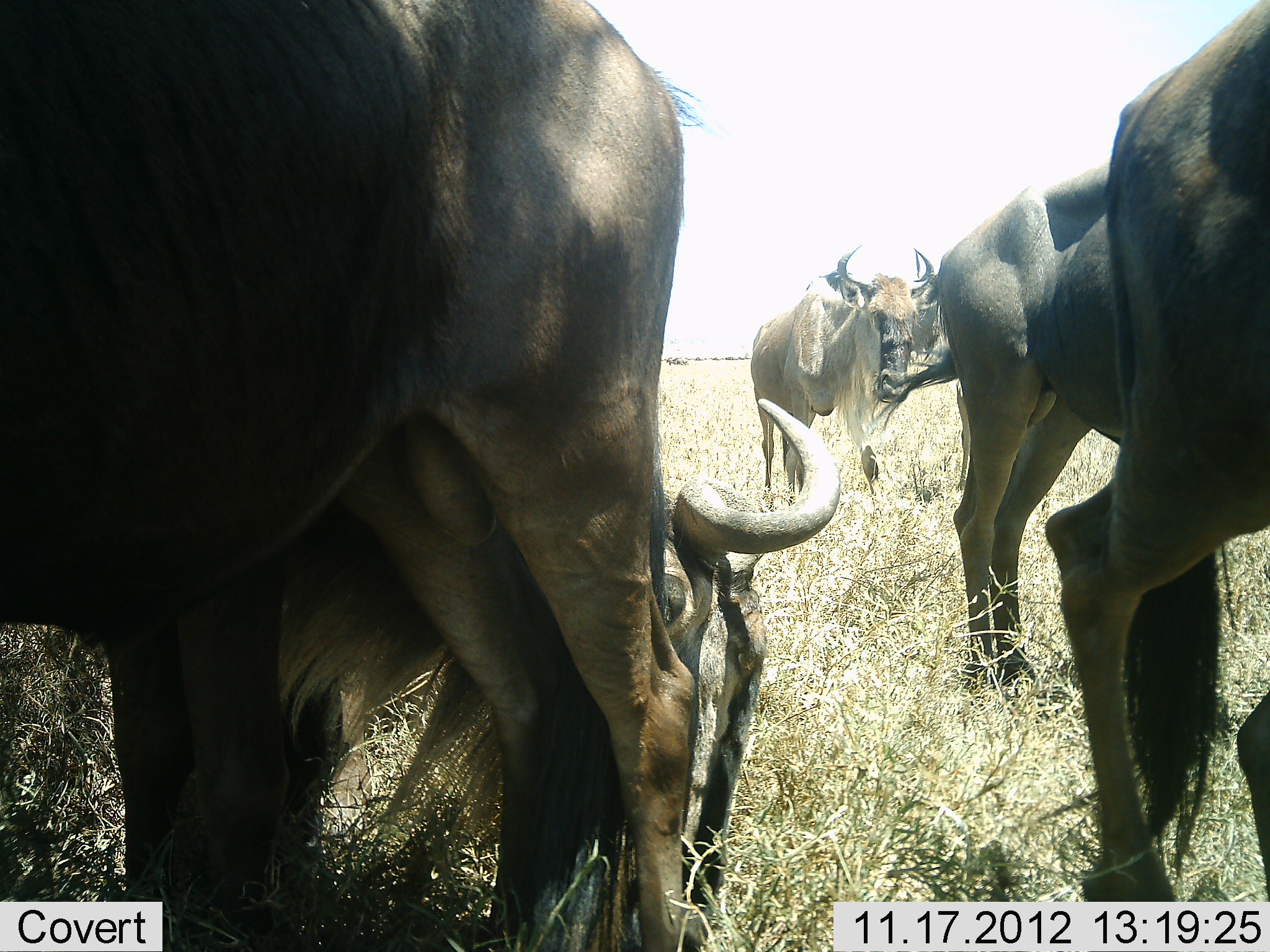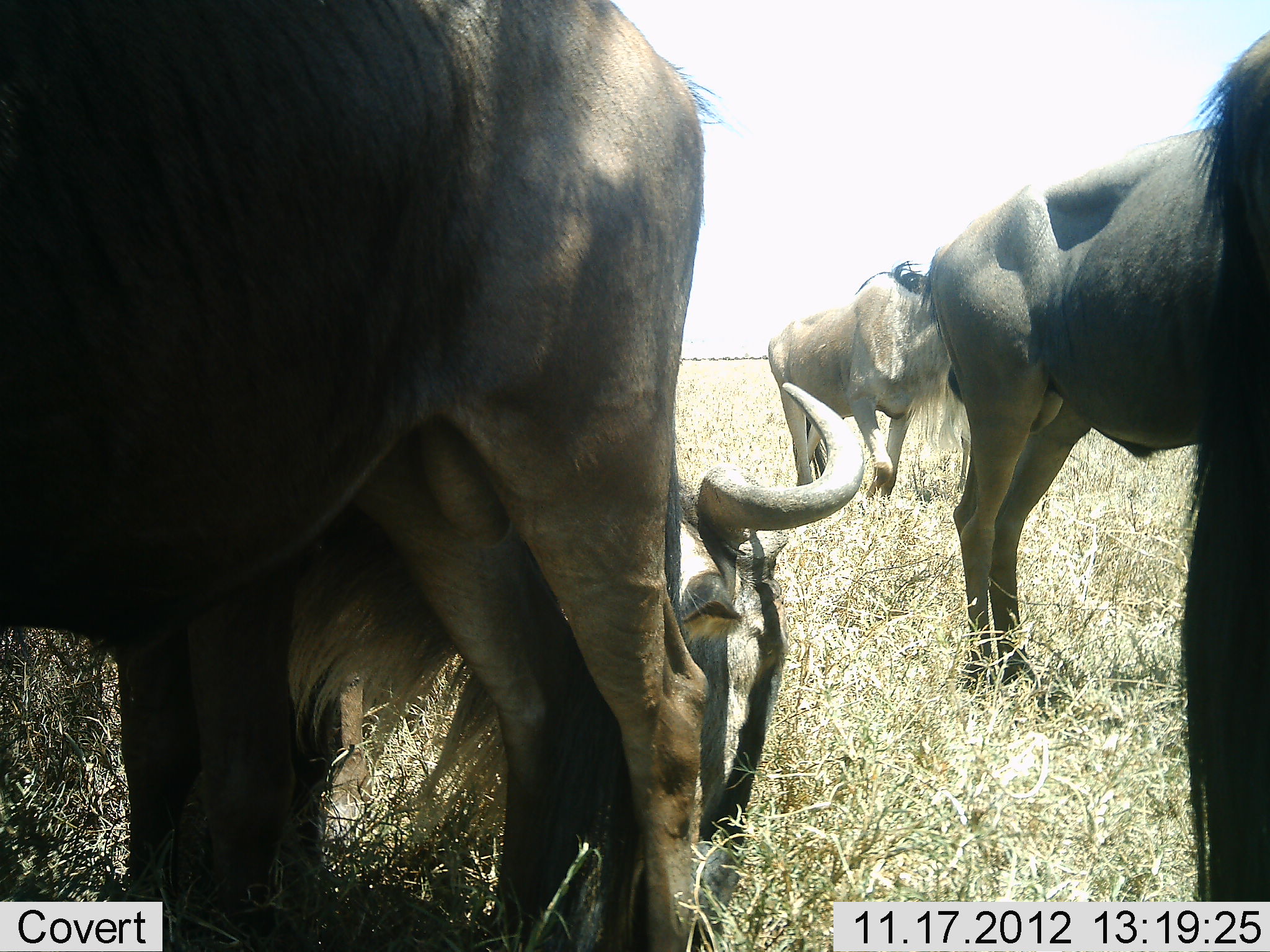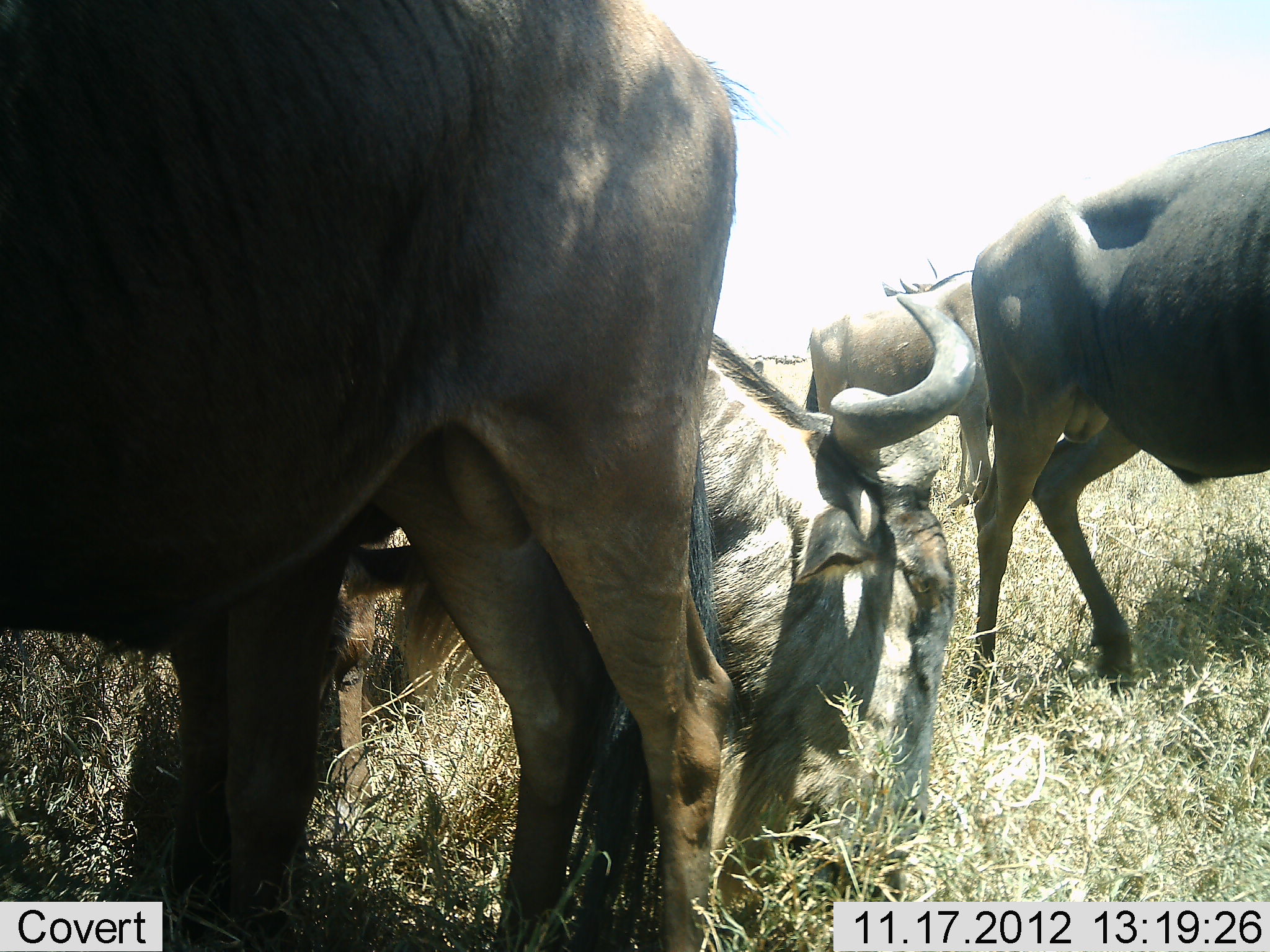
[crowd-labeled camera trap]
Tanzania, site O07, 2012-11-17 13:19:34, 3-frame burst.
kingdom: Animalia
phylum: Chordata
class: Mammalia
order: Artiodactyla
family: Bovidae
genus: Connochaetes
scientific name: Connochaetes taurinus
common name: blue wildebeest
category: wildebeest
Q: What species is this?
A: Wildebeest (blue wildebeest) (Connochaetes taurinus).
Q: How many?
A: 5.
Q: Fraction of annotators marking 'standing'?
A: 70%.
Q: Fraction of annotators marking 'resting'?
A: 20%.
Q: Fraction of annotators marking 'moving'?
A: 30%.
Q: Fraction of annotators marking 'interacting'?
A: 0%.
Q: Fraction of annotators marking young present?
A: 10%.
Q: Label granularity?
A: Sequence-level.